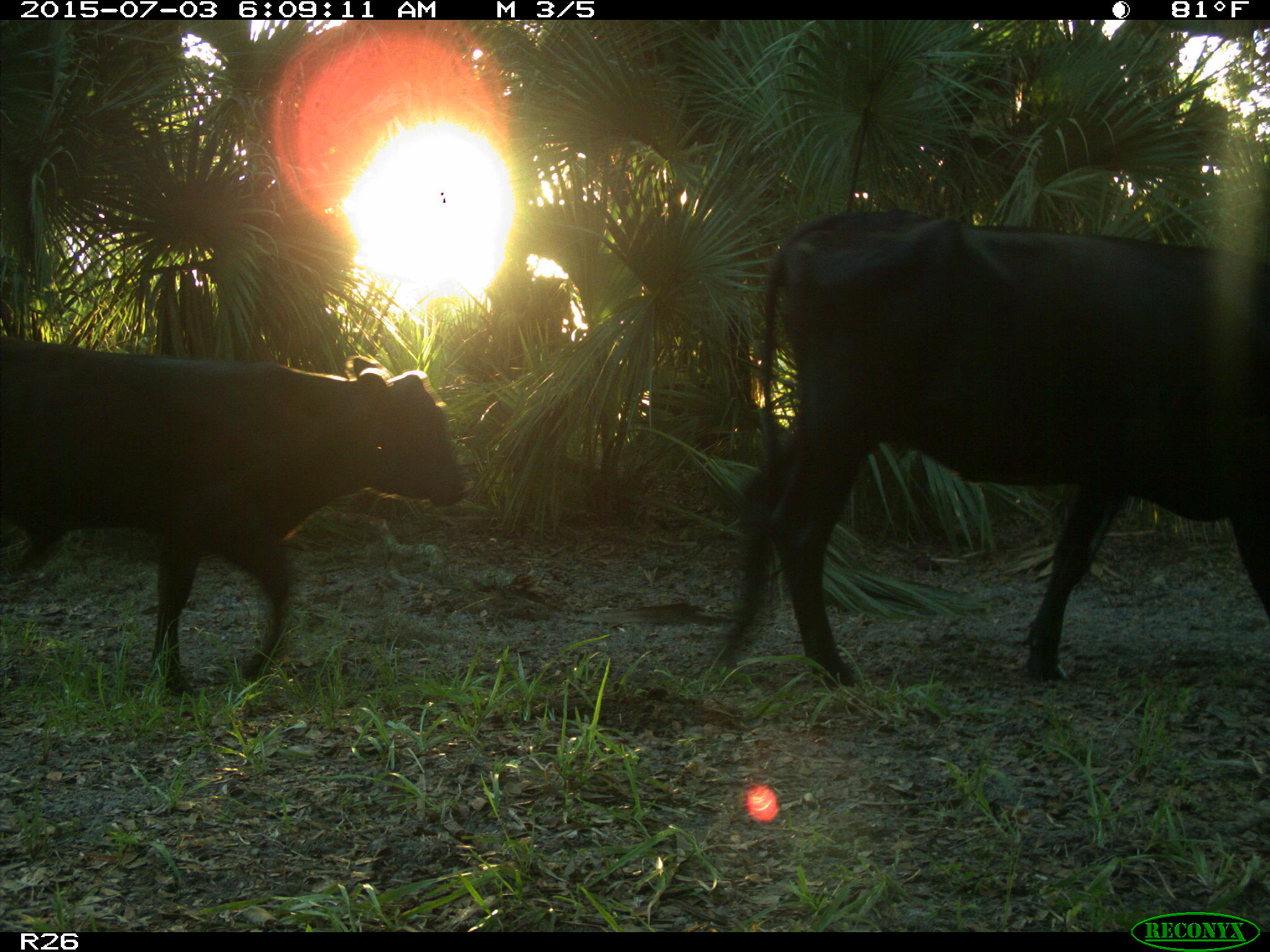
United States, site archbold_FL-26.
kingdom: Animalia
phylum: Chordata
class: Mammalia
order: Artiodactyla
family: Bovidae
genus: Bos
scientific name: Bos taurus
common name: domestic cow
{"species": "Bos taurus (domestic cow)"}